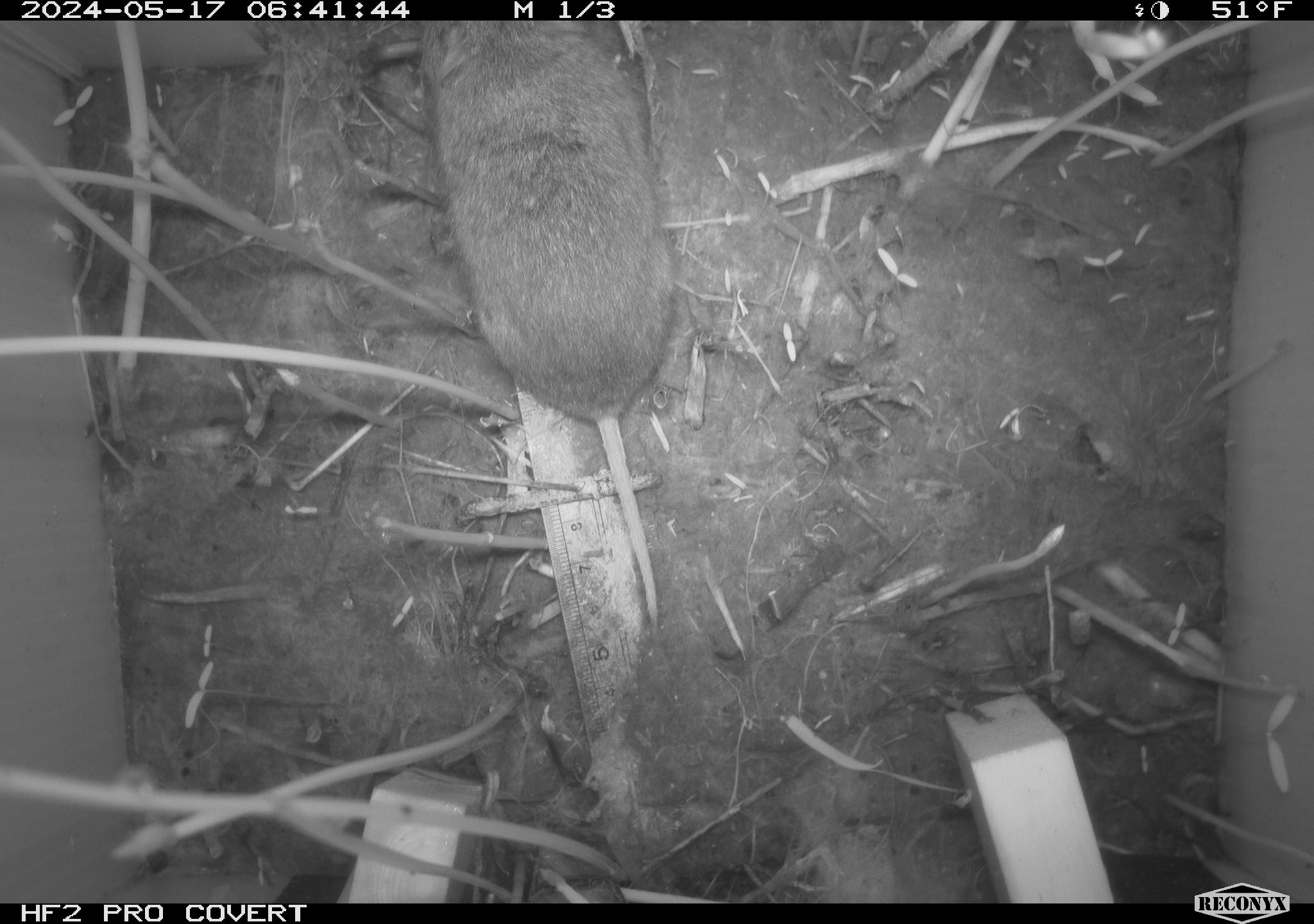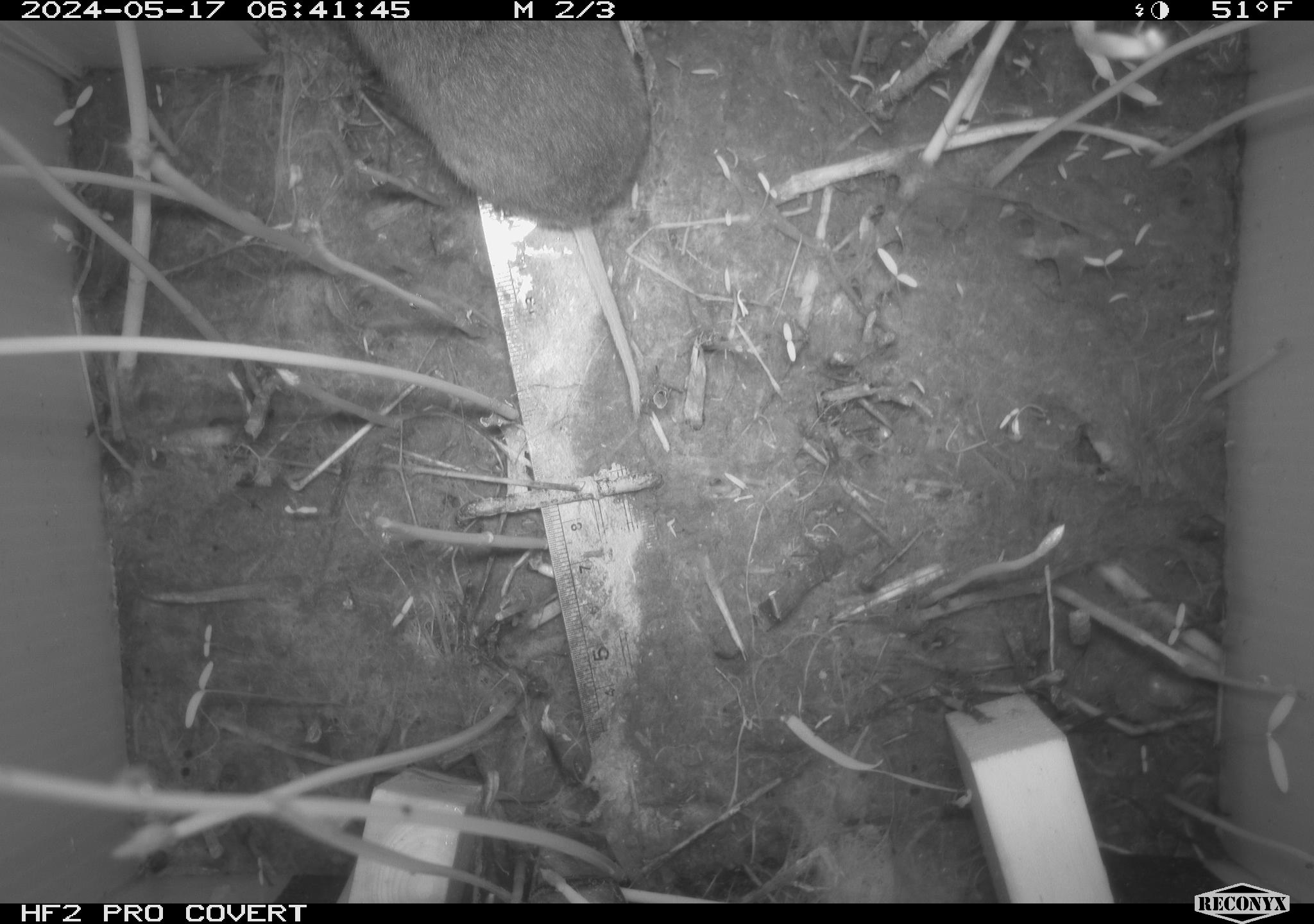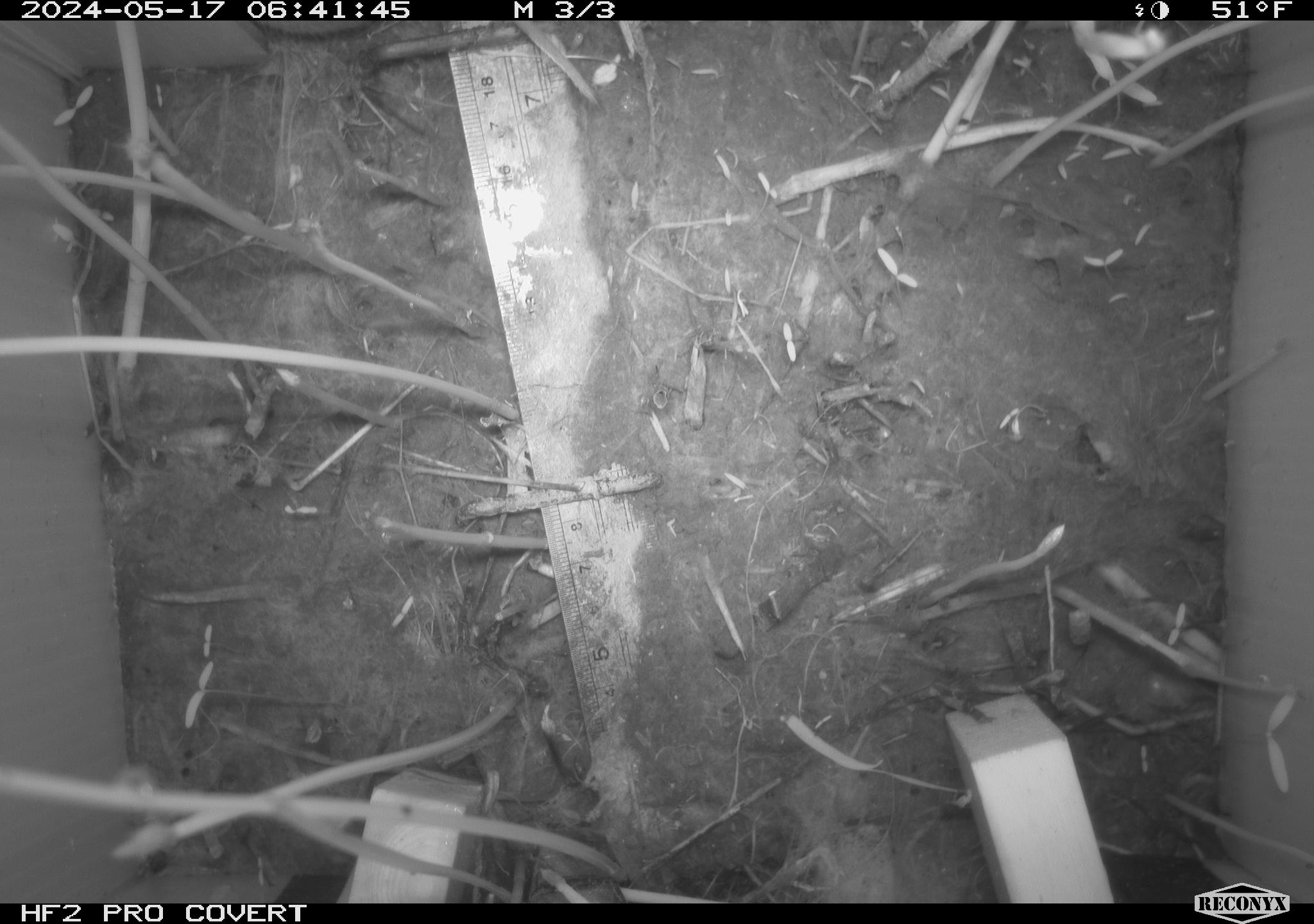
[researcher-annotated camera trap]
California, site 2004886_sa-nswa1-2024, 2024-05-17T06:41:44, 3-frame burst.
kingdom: Animalia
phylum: Chordata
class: Mammalia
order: Rodentia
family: Cricetidae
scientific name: Arvicolinae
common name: voles, lemmings, and muskrats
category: arvicolinae subfamily